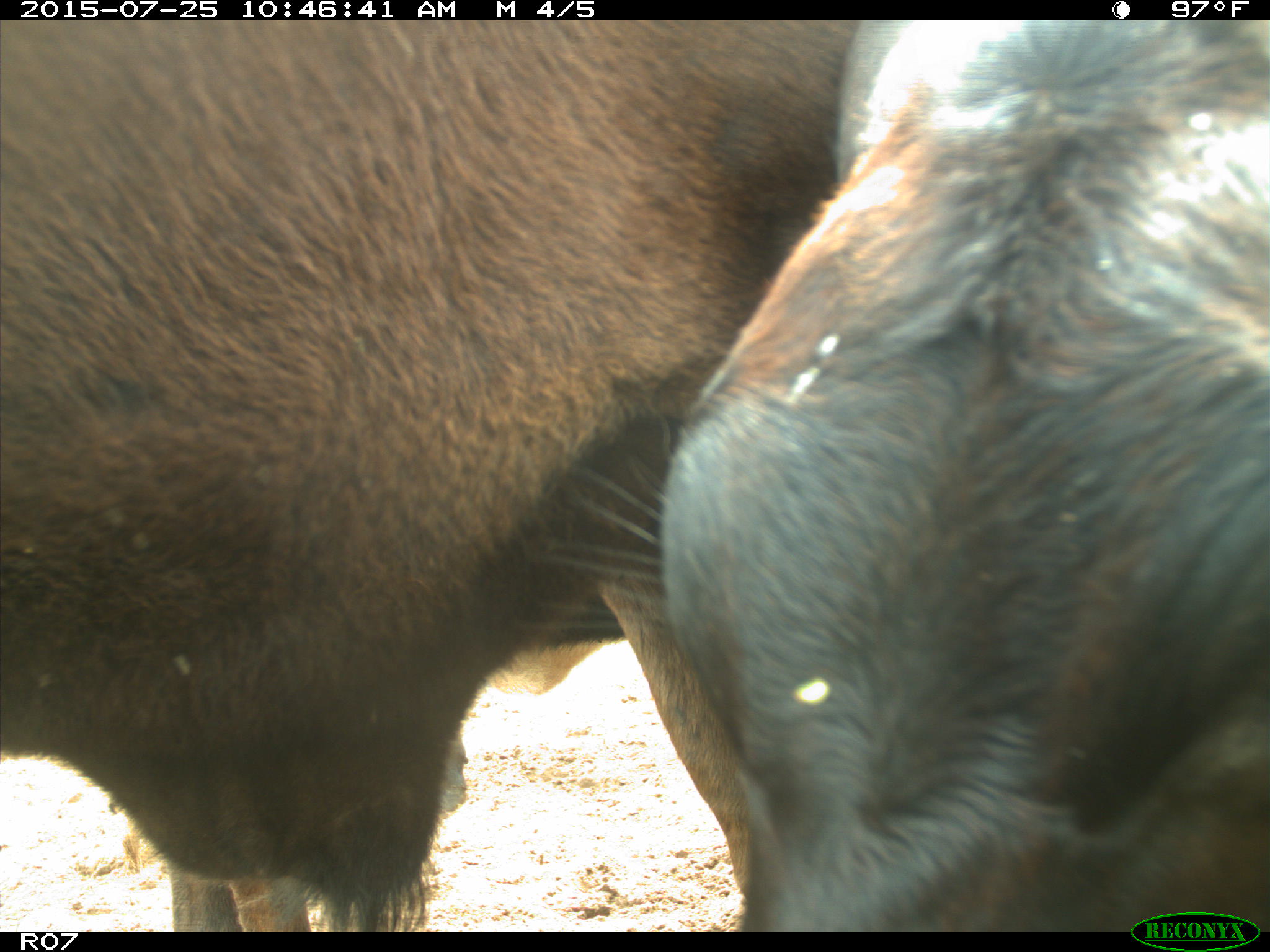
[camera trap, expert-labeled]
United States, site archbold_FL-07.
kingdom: Animalia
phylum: Chordata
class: Mammalia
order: Artiodactyla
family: Bovidae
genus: Bos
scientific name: Bos taurus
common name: domestic cow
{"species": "Bos taurus (domestic cow)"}